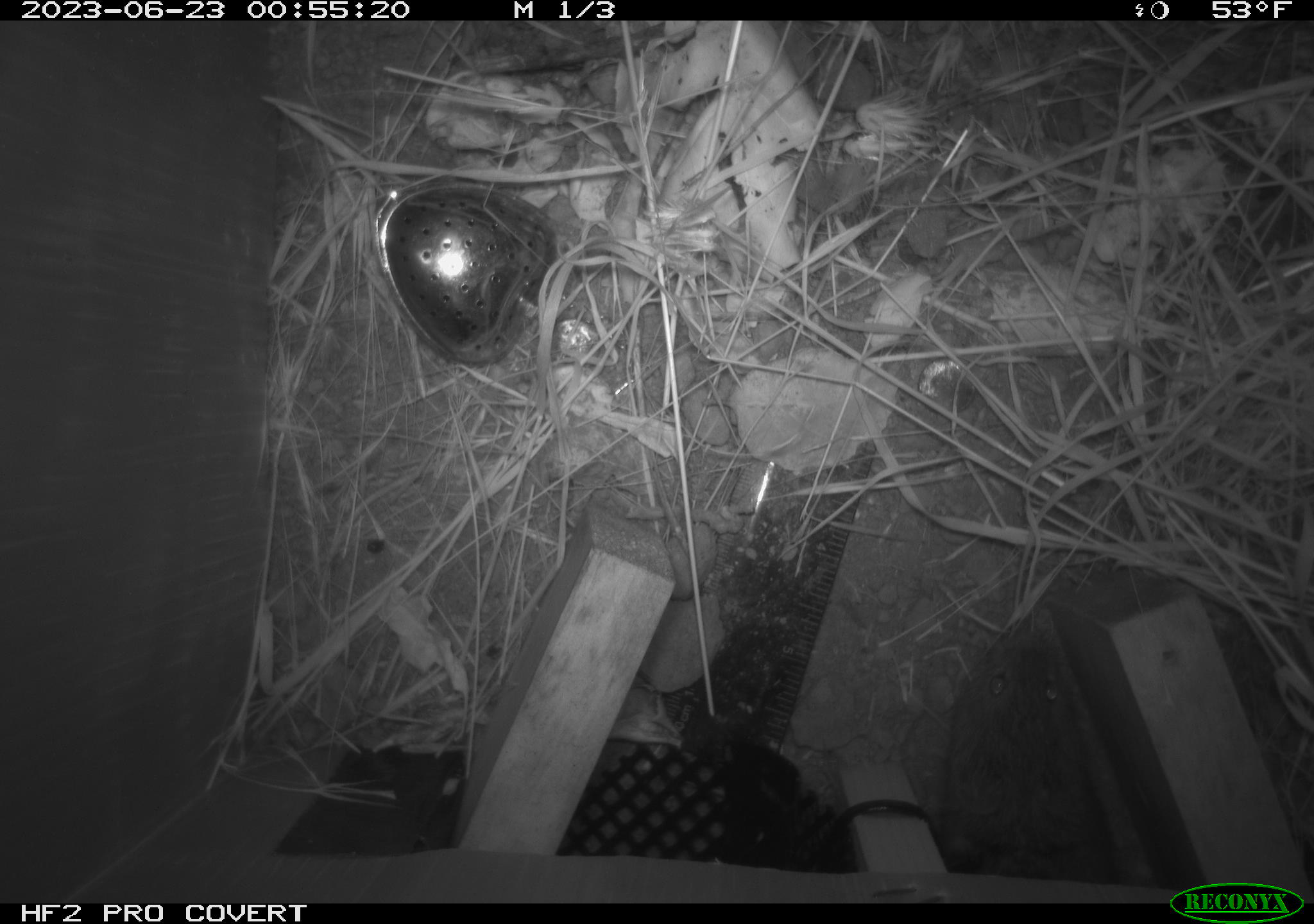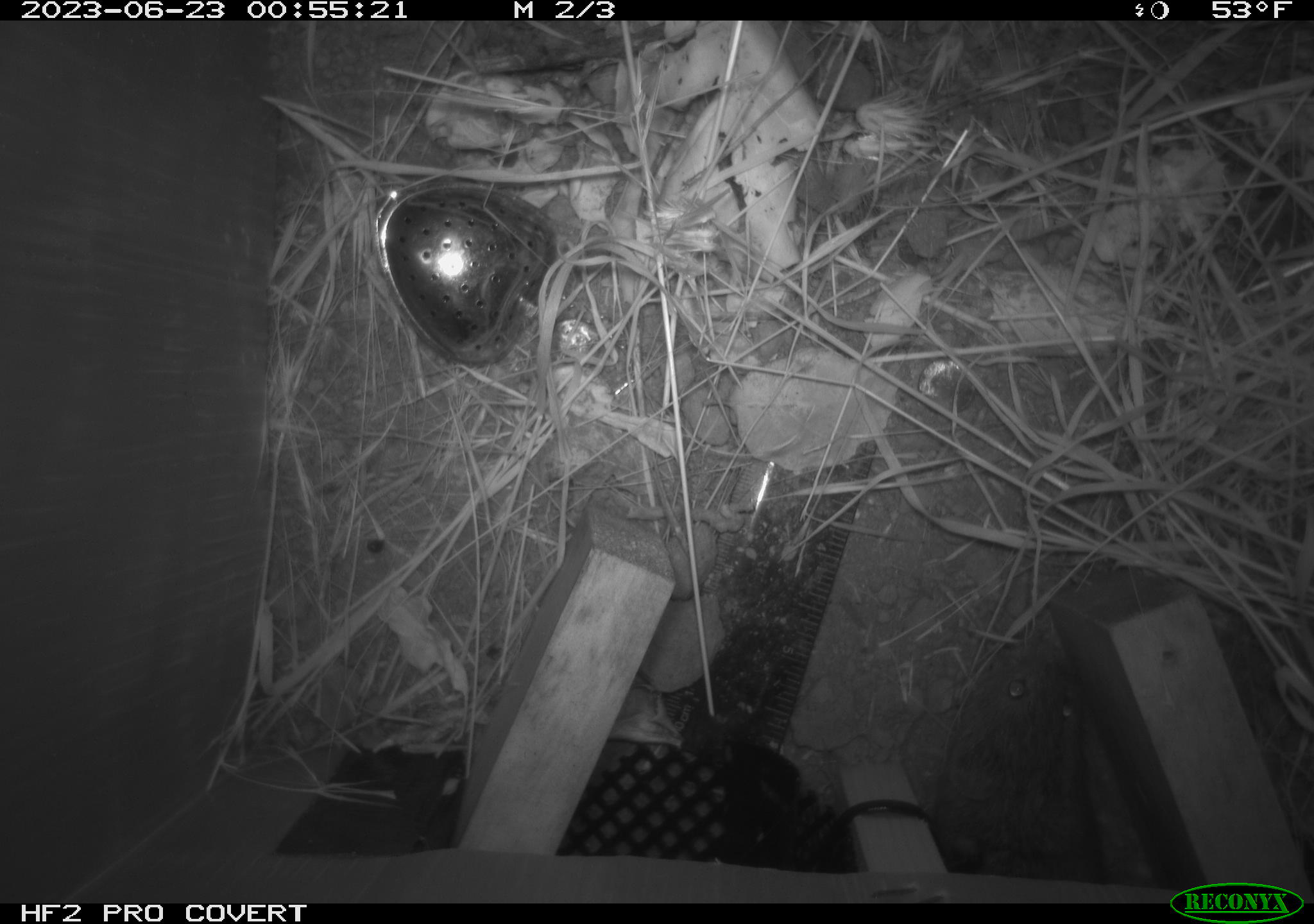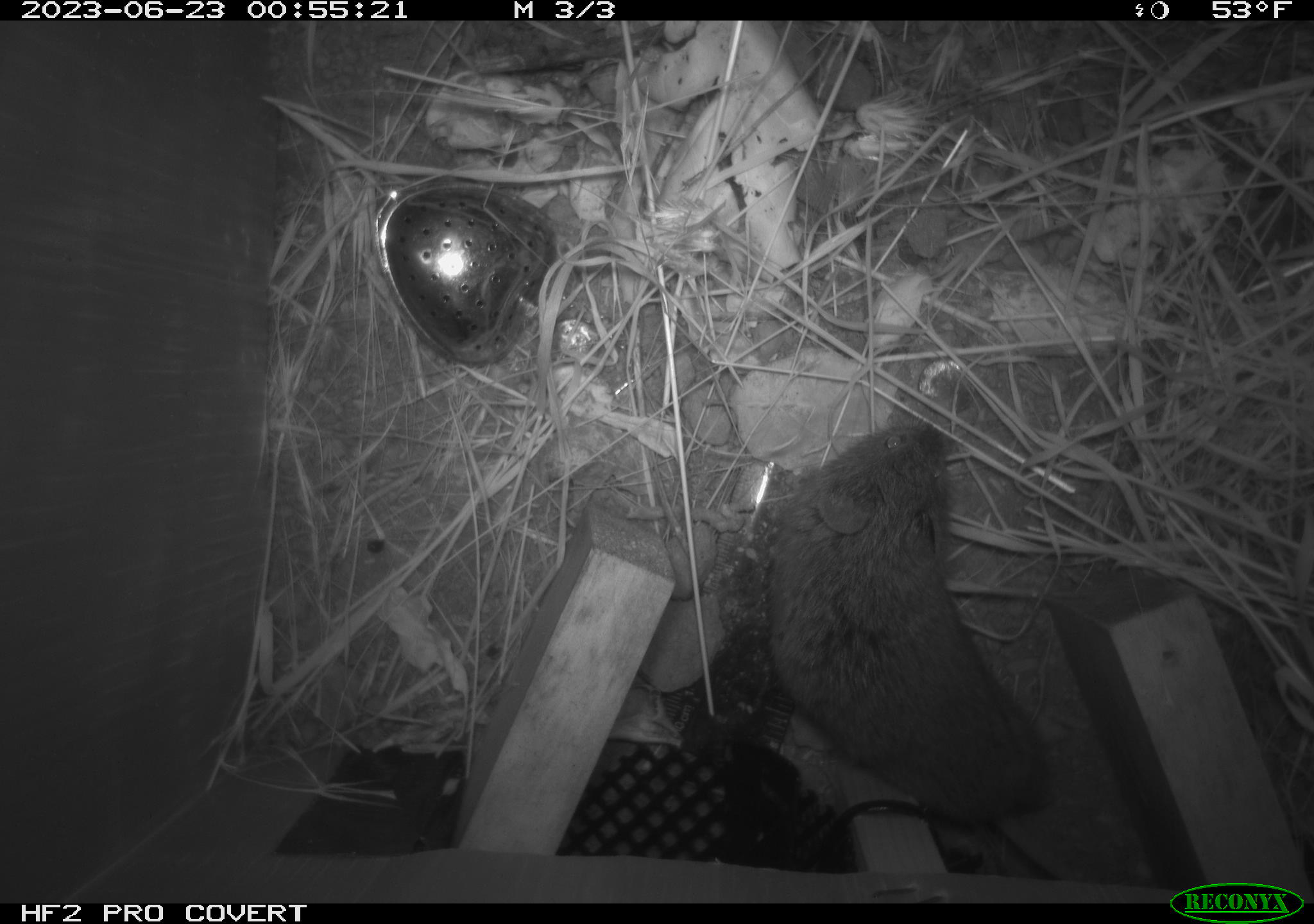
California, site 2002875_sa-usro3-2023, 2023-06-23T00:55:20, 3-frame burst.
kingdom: Animalia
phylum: Chordata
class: Mammalia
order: Rodentia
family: Cricetidae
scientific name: Arvicolinae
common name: voles, lemmings, and muskrats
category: arvicolinae subfamily